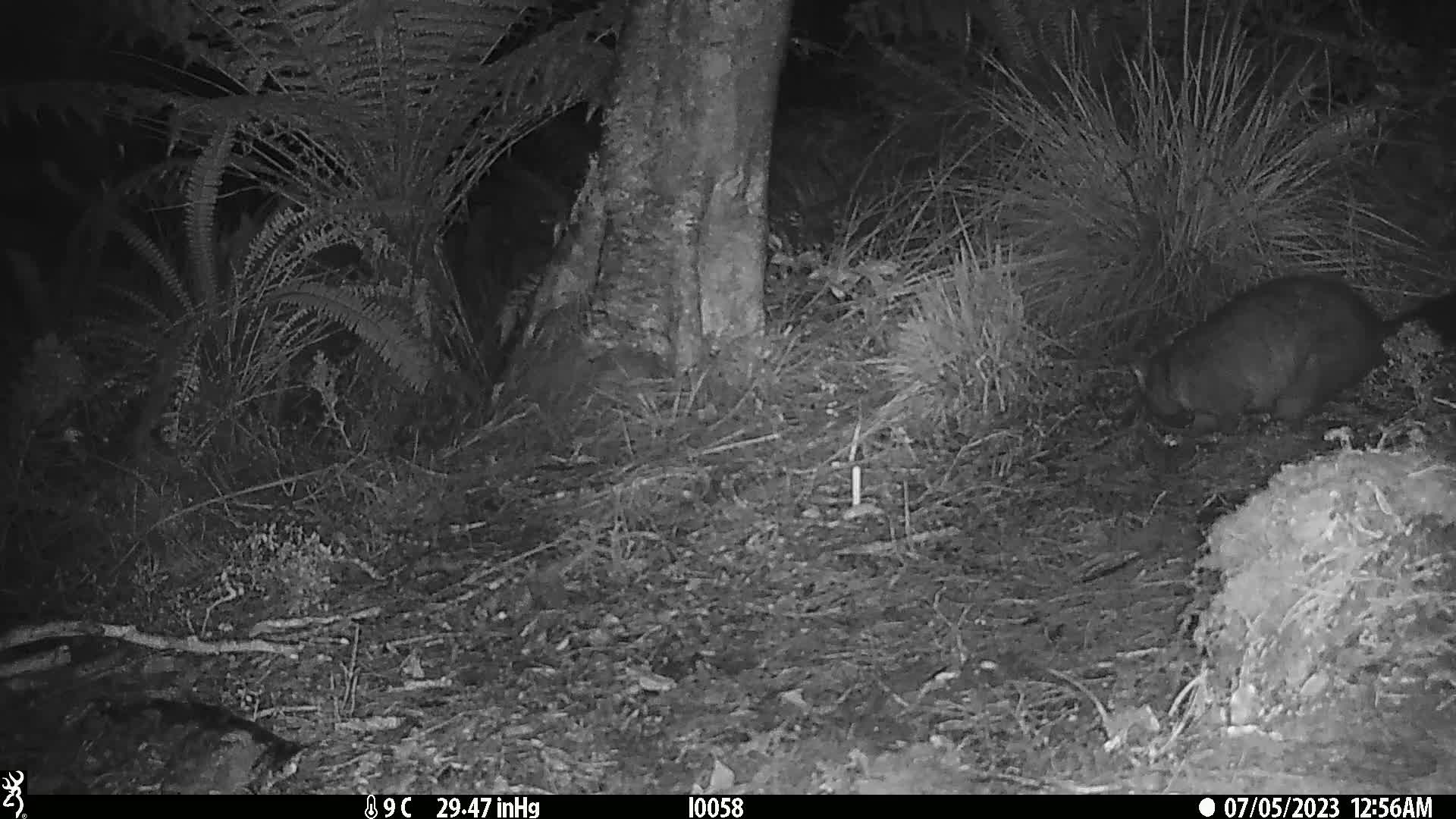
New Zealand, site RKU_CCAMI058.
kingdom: Animalia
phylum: Chordata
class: Mammalia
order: Diprotodontia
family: Phalangeridae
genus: Trichosurus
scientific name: Trichosurus vulpecula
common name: common brushtail possum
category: possum